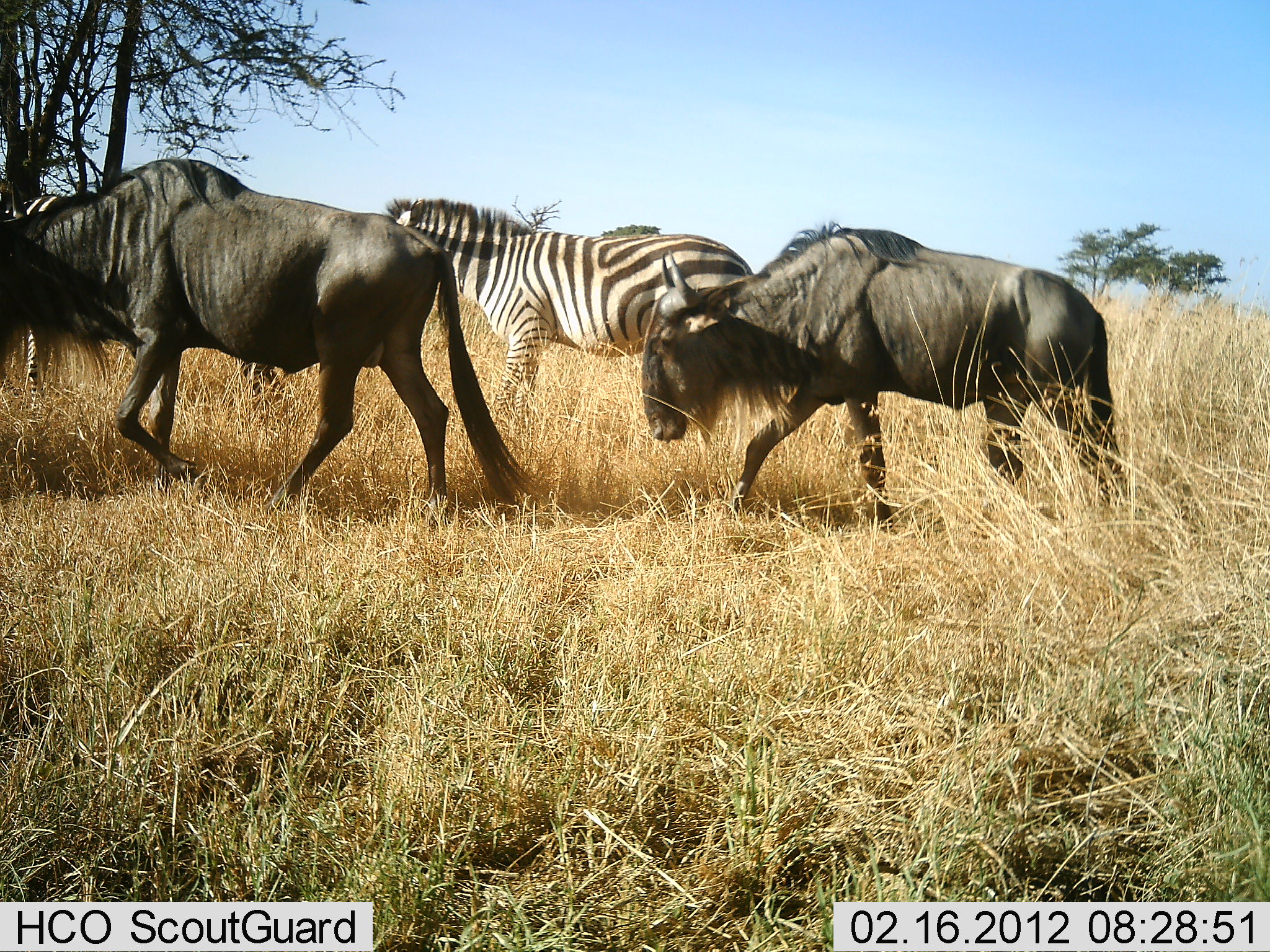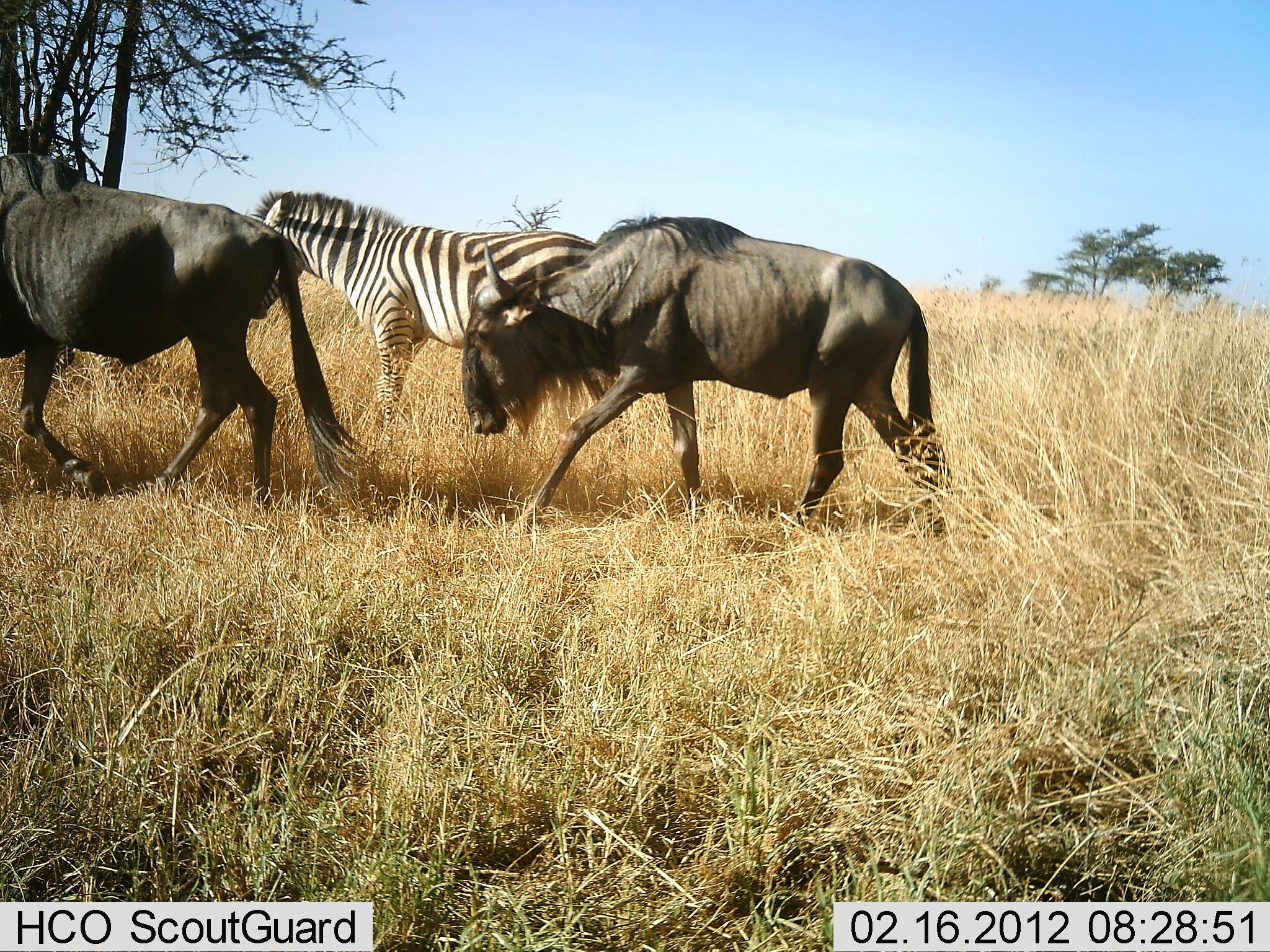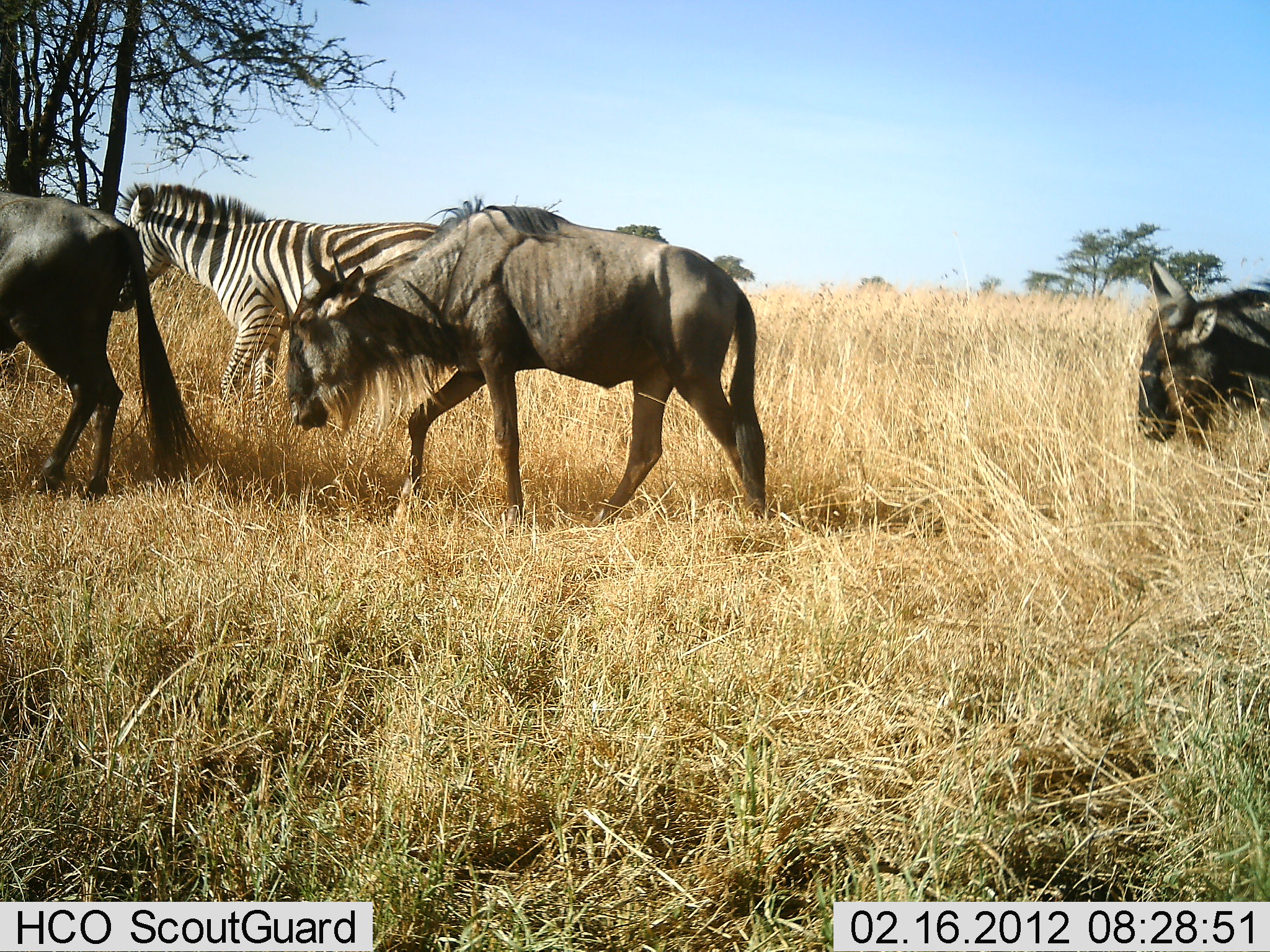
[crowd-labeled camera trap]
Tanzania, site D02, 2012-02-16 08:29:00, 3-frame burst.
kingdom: Animalia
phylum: Chordata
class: Mammalia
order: Artiodactyla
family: Bovidae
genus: Connochaetes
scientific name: Connochaetes taurinus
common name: blue wildebeest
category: wildebeest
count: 3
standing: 0%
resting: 0%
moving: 100%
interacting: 0%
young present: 0%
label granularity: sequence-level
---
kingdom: Animalia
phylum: Chordata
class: Mammalia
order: Perissodactyla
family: Equidae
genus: Equus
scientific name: Equus quagga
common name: plains zebra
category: zebra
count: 1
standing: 18%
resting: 0%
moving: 82%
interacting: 0%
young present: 0%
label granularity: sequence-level